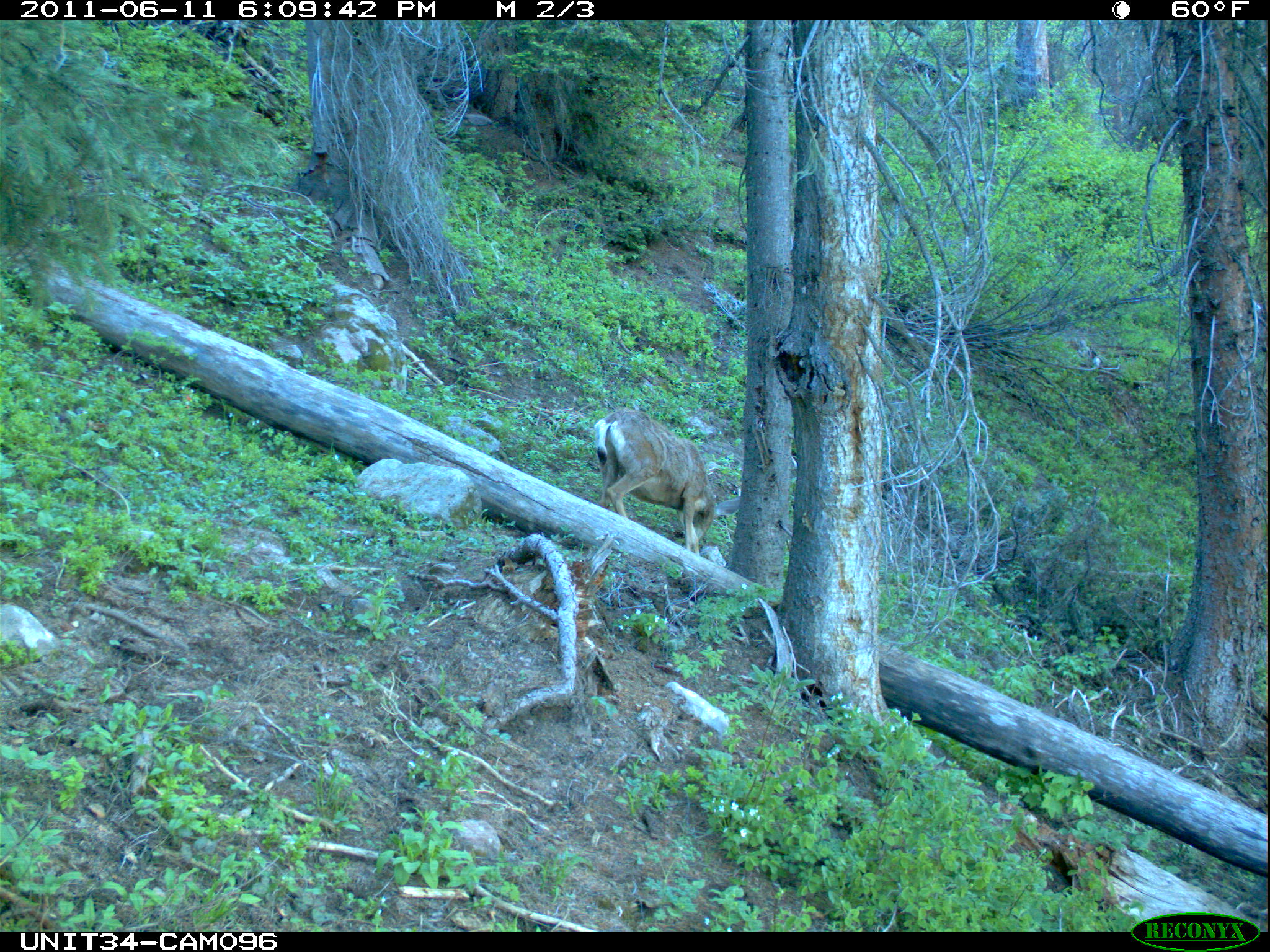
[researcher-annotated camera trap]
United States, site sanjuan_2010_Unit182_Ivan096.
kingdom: Animalia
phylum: Chordata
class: Mammalia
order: Artiodactyla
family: Cervidae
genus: Odocoileus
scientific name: Odocoileus hemionus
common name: mule deer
Odocoileus hemionus (mule deer).